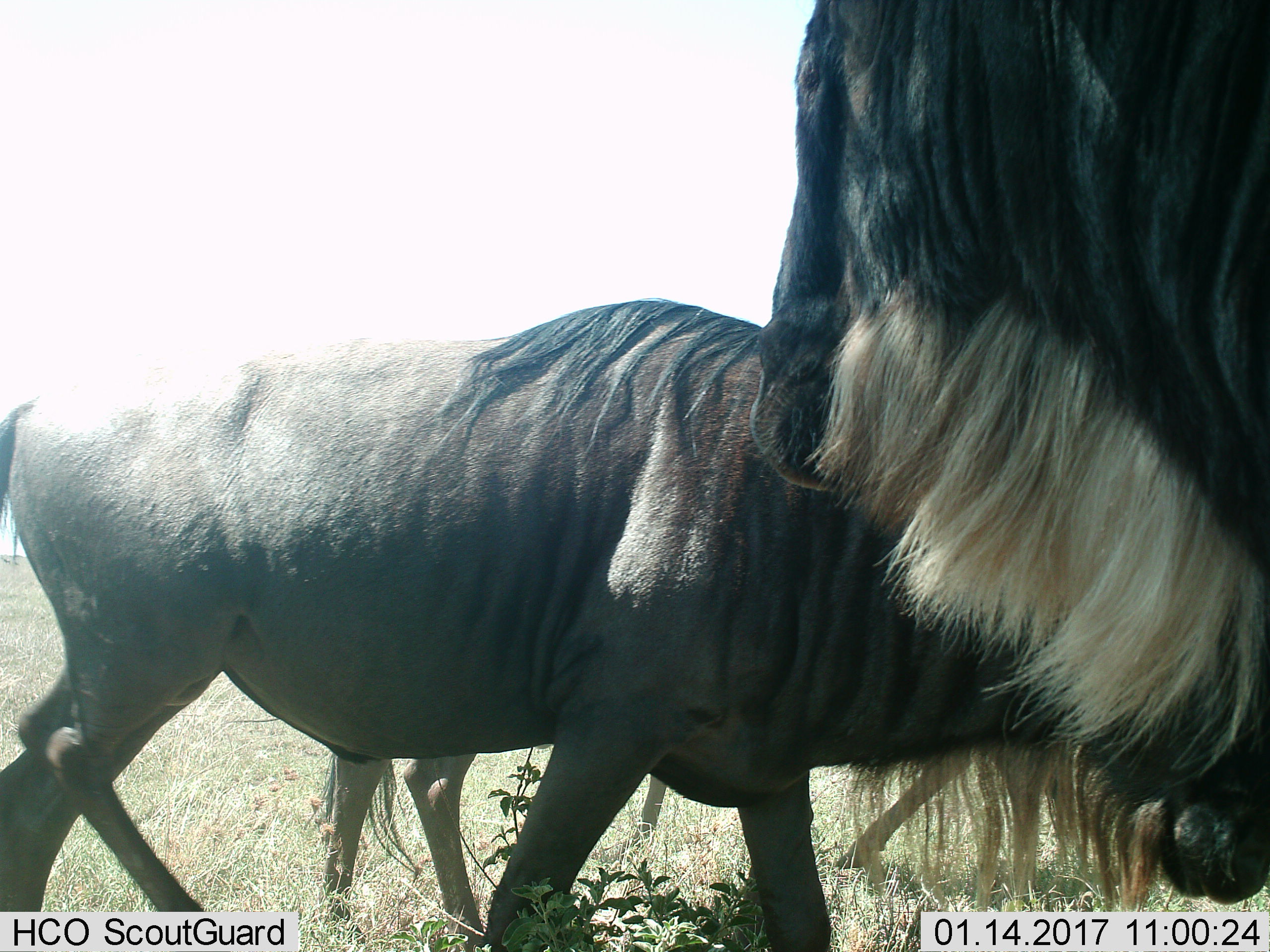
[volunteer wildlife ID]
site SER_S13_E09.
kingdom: Animalia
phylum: Chordata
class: Mammalia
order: Artiodactyla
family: Bovidae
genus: Connochaetes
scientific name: Connochaetes taurinus taurinus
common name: blue wildebeest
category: wildebeestblue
Wildebeestblue (blue wildebeest) (Connochaetes taurinus taurinus), count 4. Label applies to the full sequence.